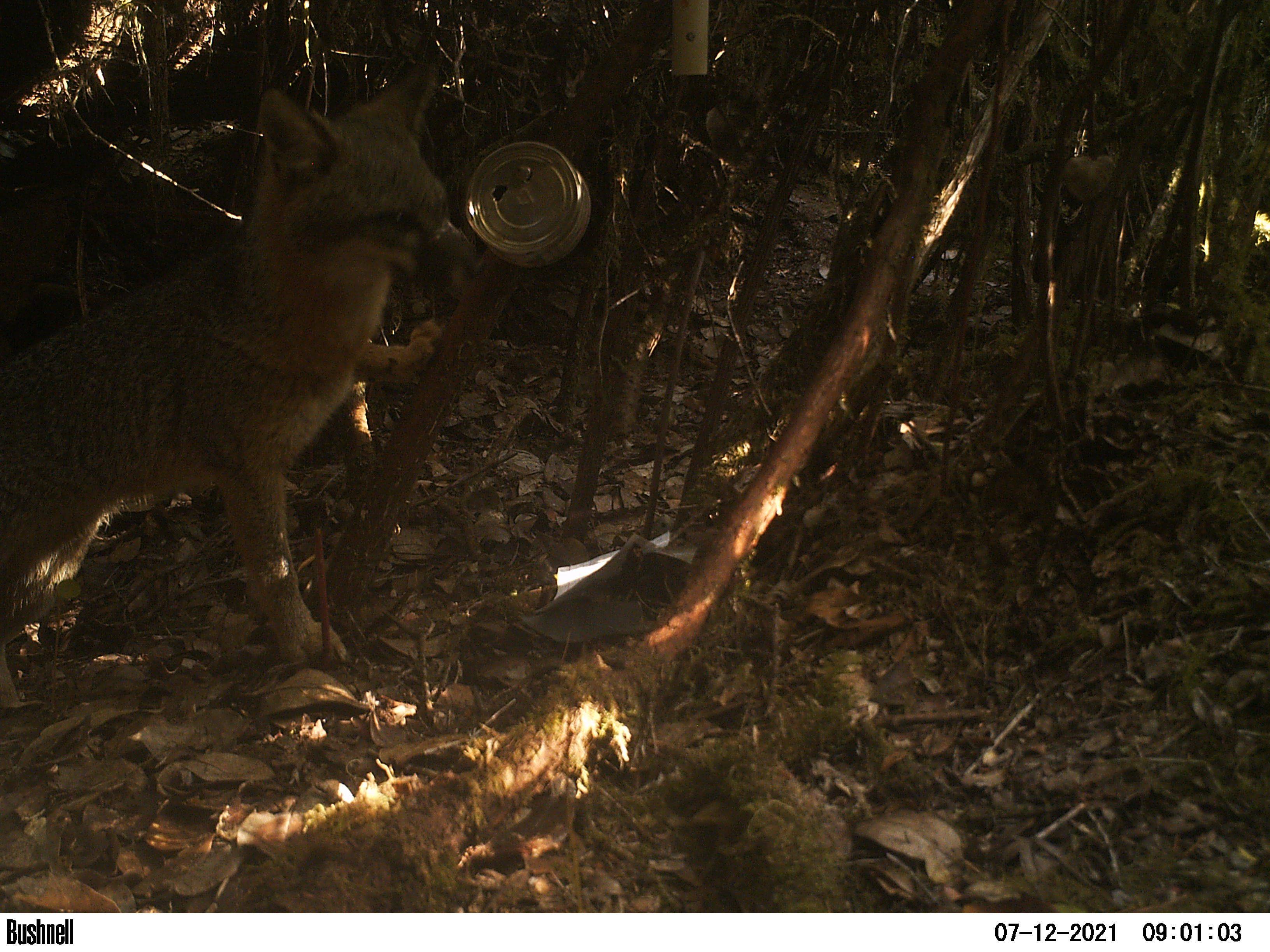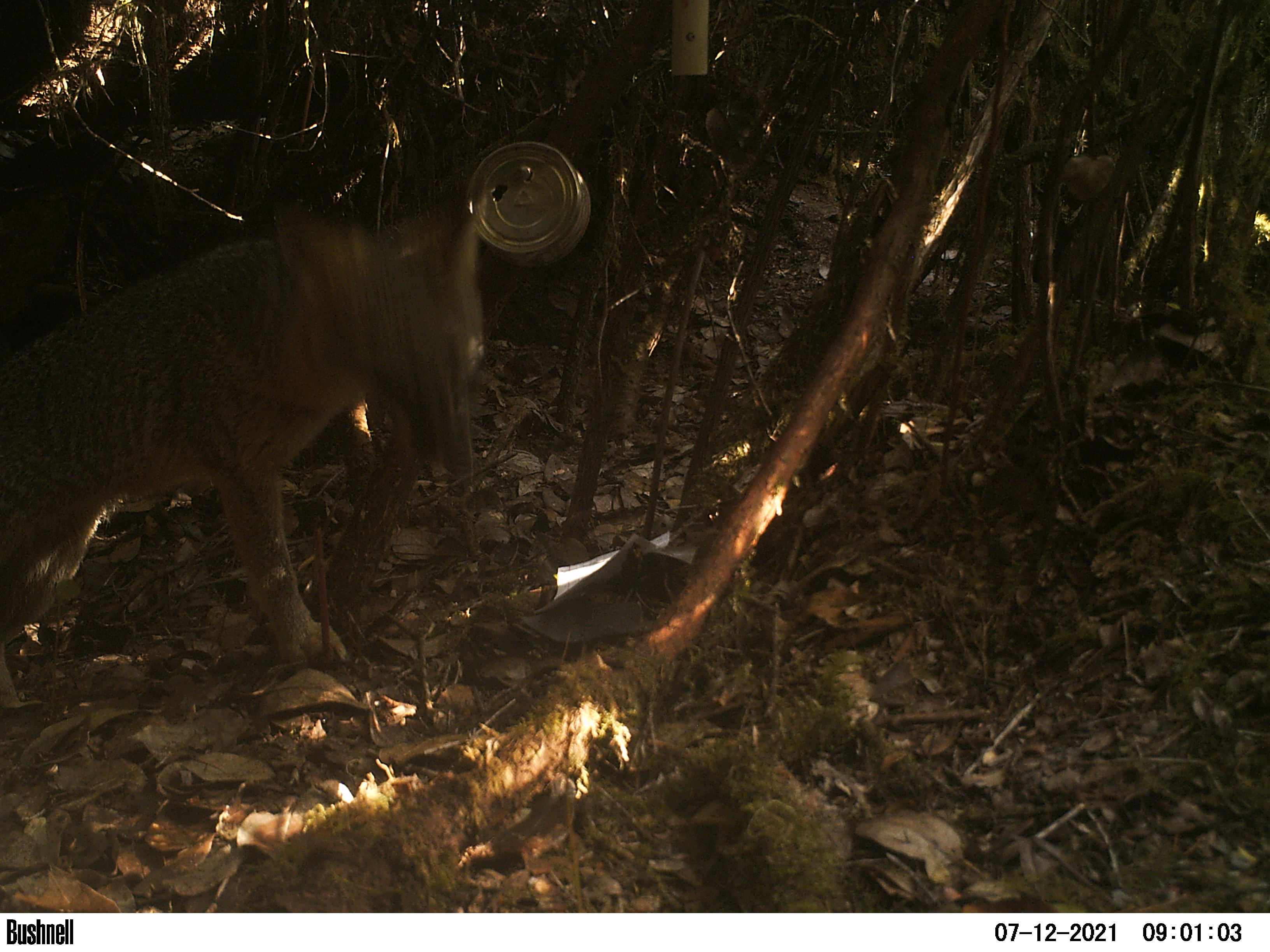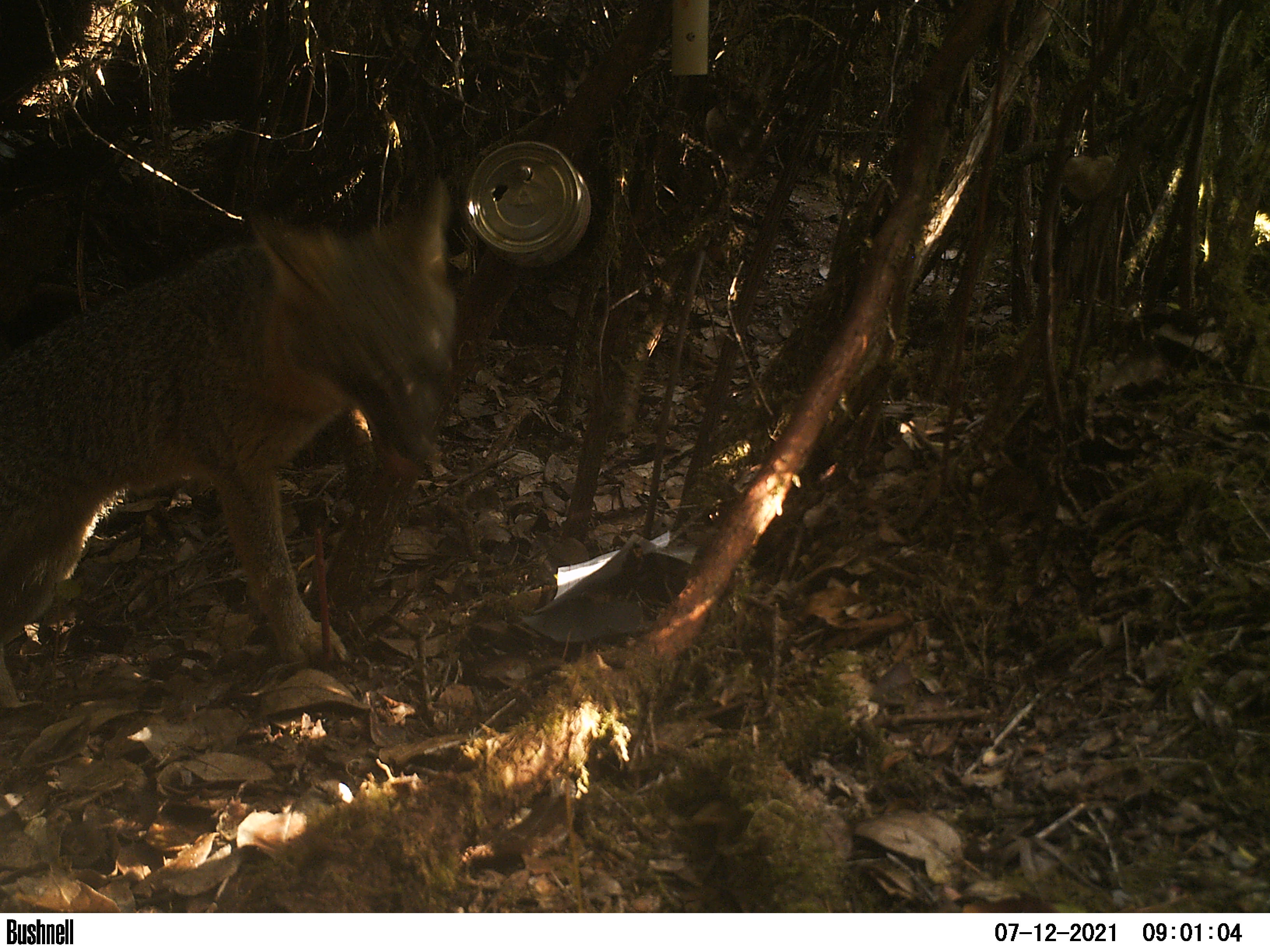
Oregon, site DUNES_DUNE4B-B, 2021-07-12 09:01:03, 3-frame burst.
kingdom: Animalia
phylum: Chordata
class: Mammalia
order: Carnivora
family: Canidae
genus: Urocyon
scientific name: Urocyon cinereoargenteus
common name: gray fox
Gray fox (Urocyon cinereoargenteus).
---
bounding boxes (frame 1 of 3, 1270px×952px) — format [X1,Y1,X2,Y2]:
gray fox: [0,56,488,695]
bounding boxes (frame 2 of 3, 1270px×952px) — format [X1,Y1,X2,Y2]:
gray fox: [1,193,493,704]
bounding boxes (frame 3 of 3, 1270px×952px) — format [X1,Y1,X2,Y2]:
gray fox: [2,152,472,689]